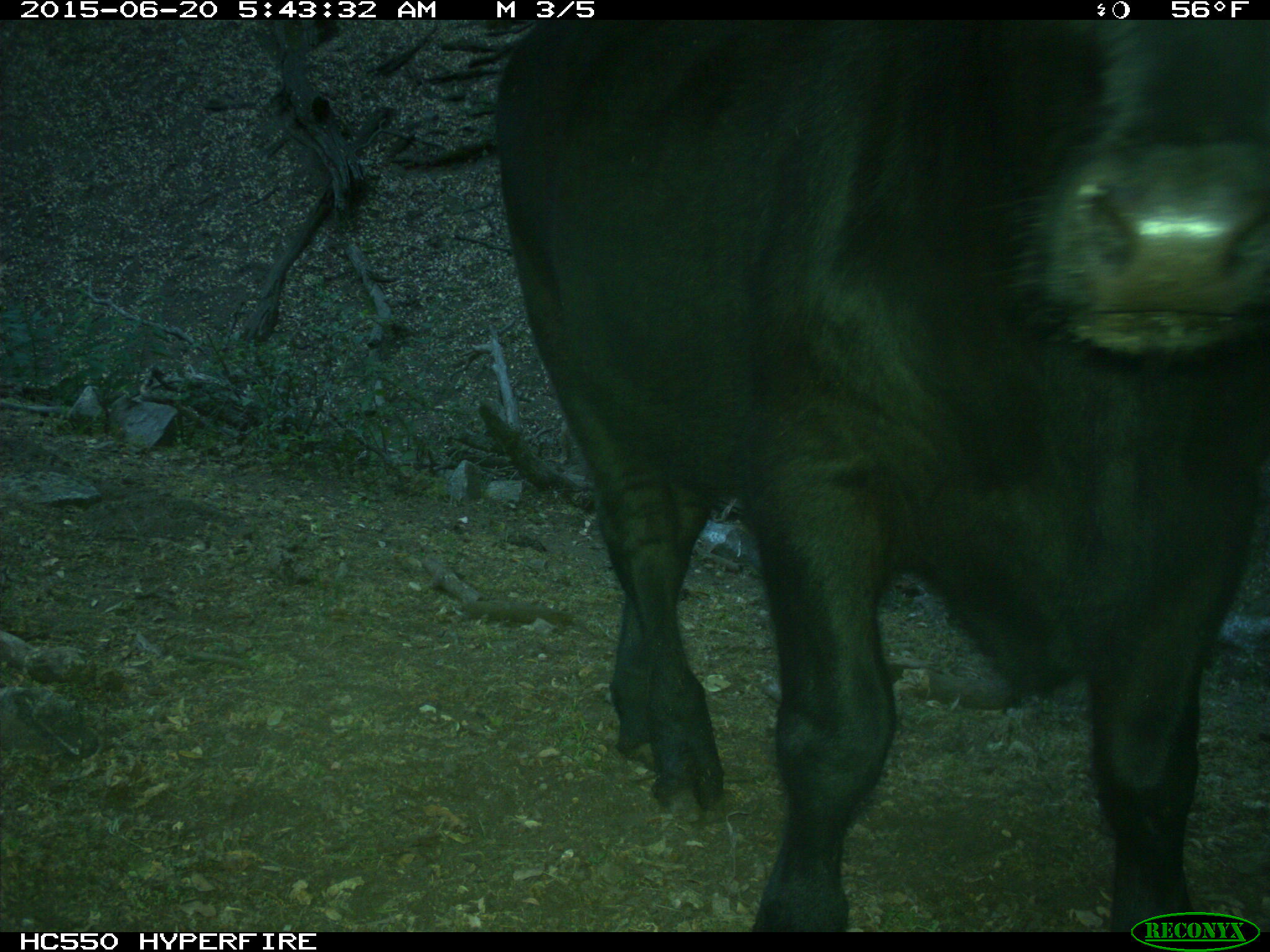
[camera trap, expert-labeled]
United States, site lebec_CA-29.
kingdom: Animalia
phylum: Chordata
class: Mammalia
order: Artiodactyla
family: Bovidae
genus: Bos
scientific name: Bos taurus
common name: domestic cow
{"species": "Bos taurus (domestic cow)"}